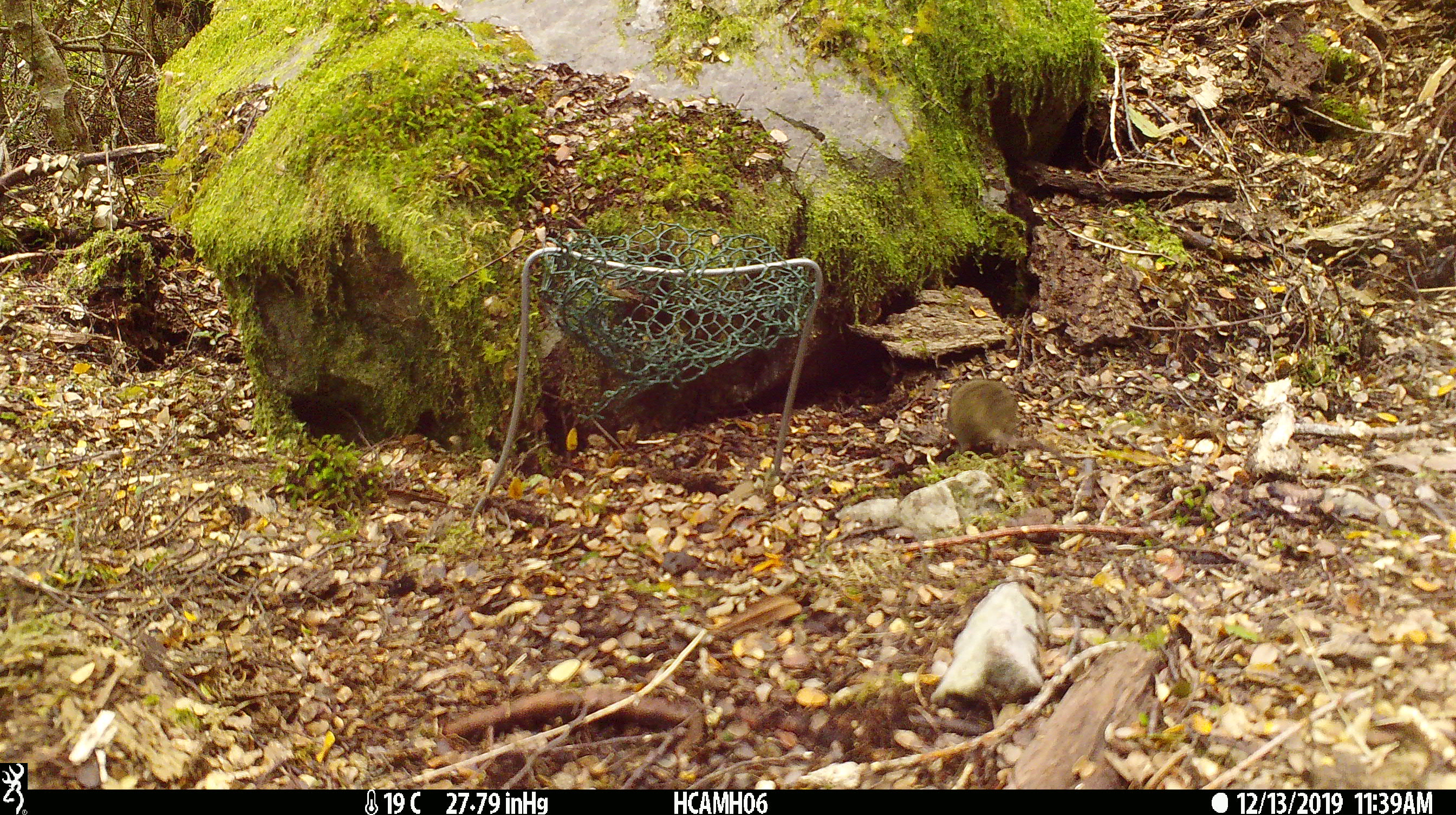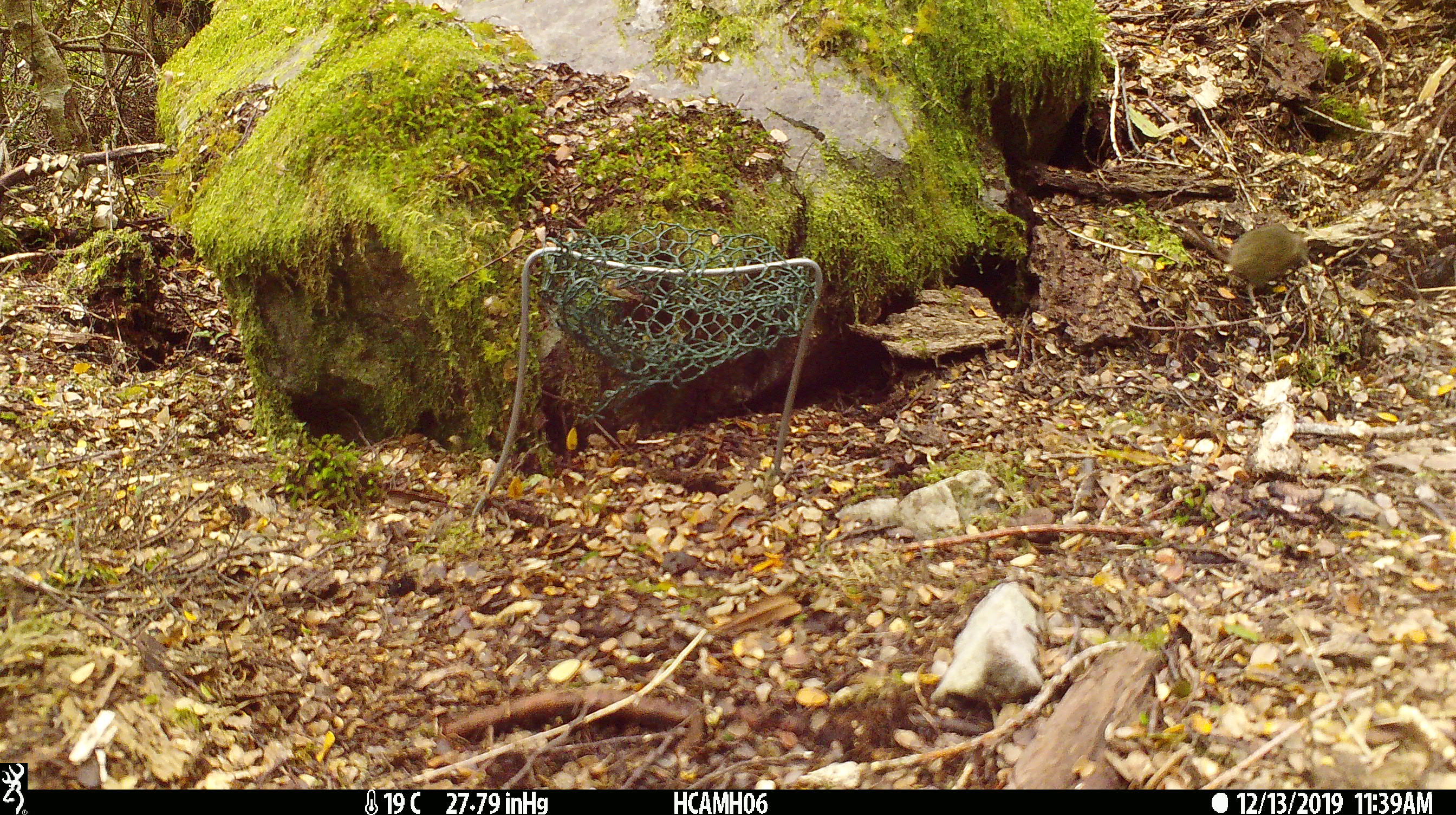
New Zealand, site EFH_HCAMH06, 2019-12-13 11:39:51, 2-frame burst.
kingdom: Animalia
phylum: Chordata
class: Mammalia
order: Rodentia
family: Muridae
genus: Mus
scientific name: Mus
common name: mouse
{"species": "mouse (Mus)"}